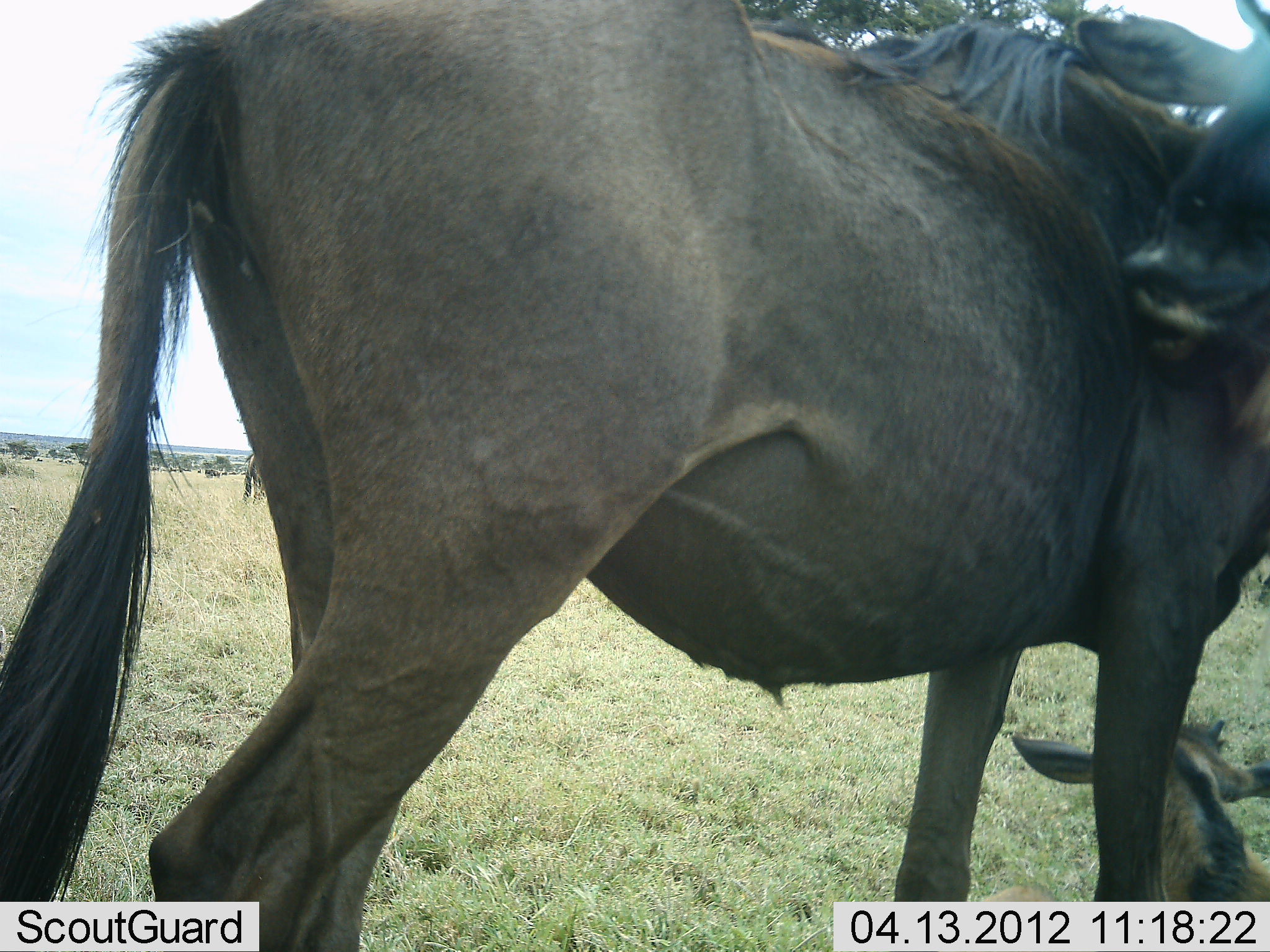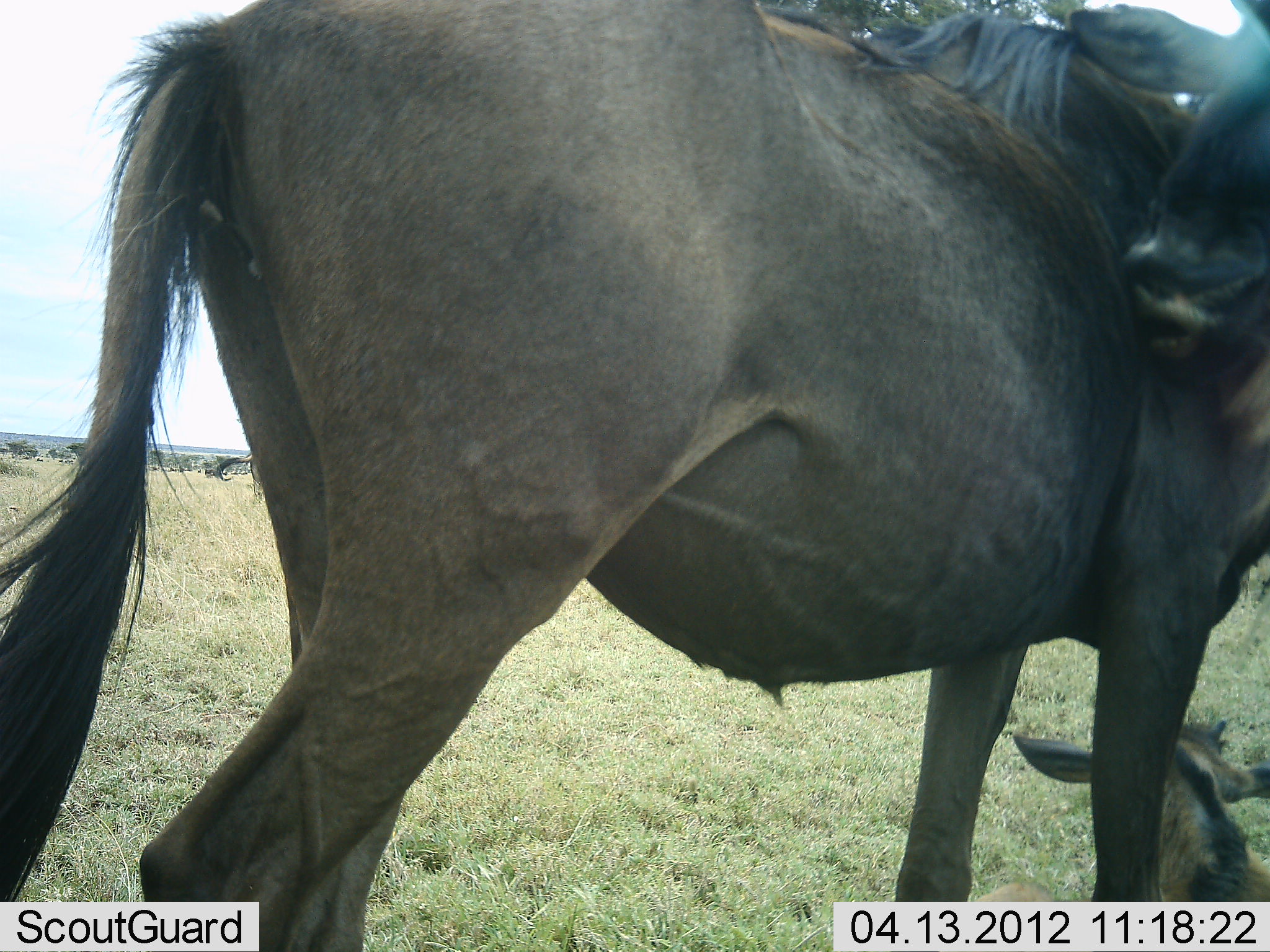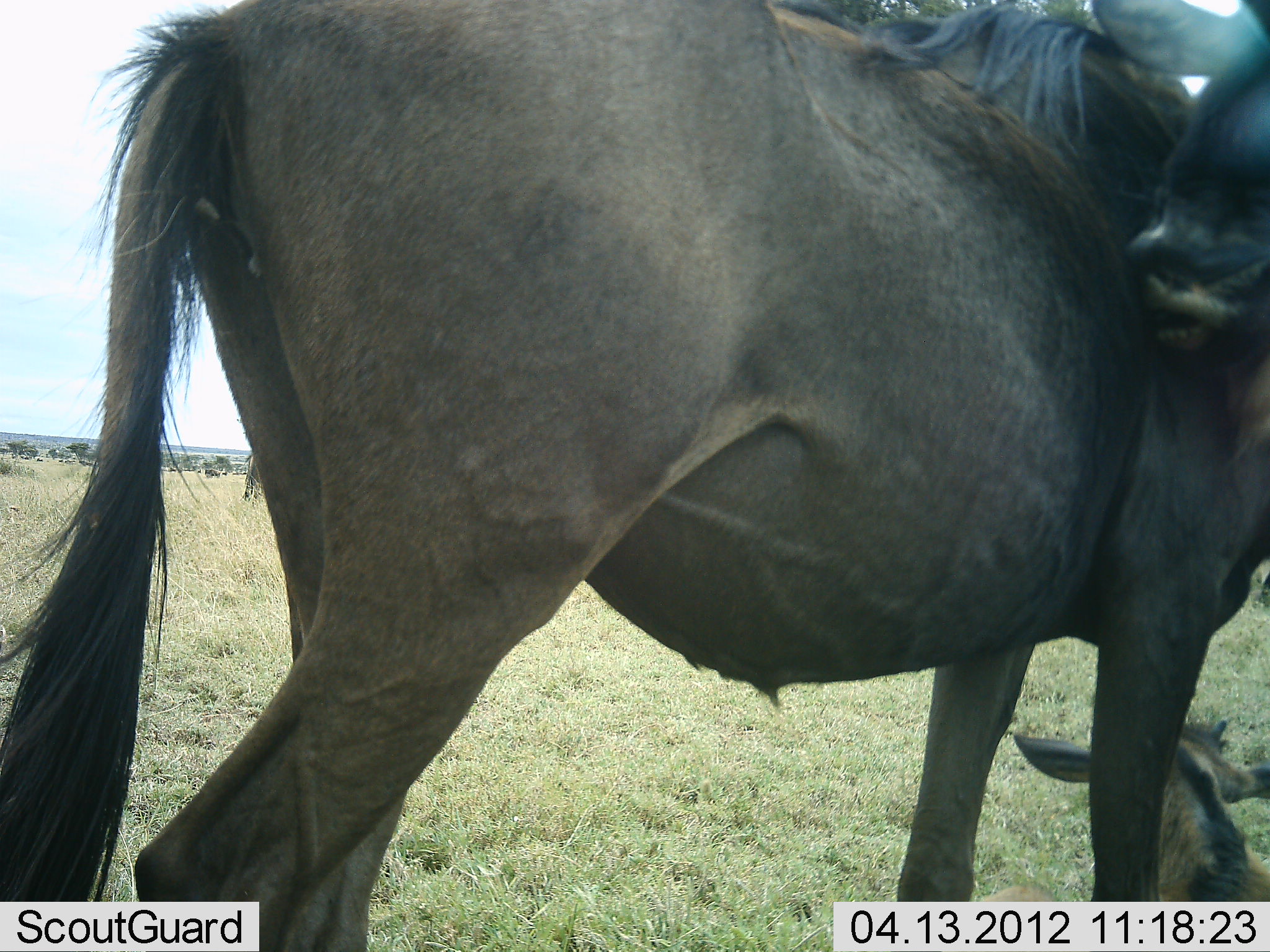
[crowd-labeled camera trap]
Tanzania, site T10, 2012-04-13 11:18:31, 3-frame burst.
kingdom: Animalia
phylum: Chordata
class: Mammalia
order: Artiodactyla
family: Bovidae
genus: Connochaetes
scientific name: Connochaetes taurinus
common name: blue wildebeest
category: wildebeest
Wildebeest (blue wildebeest) (Connochaetes taurinus), count 2. Behavior (volunteer vote fractions): standing 77%, resting 86%, moving 5%, interacting 5%. Young present (vote fraction): 73%. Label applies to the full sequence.